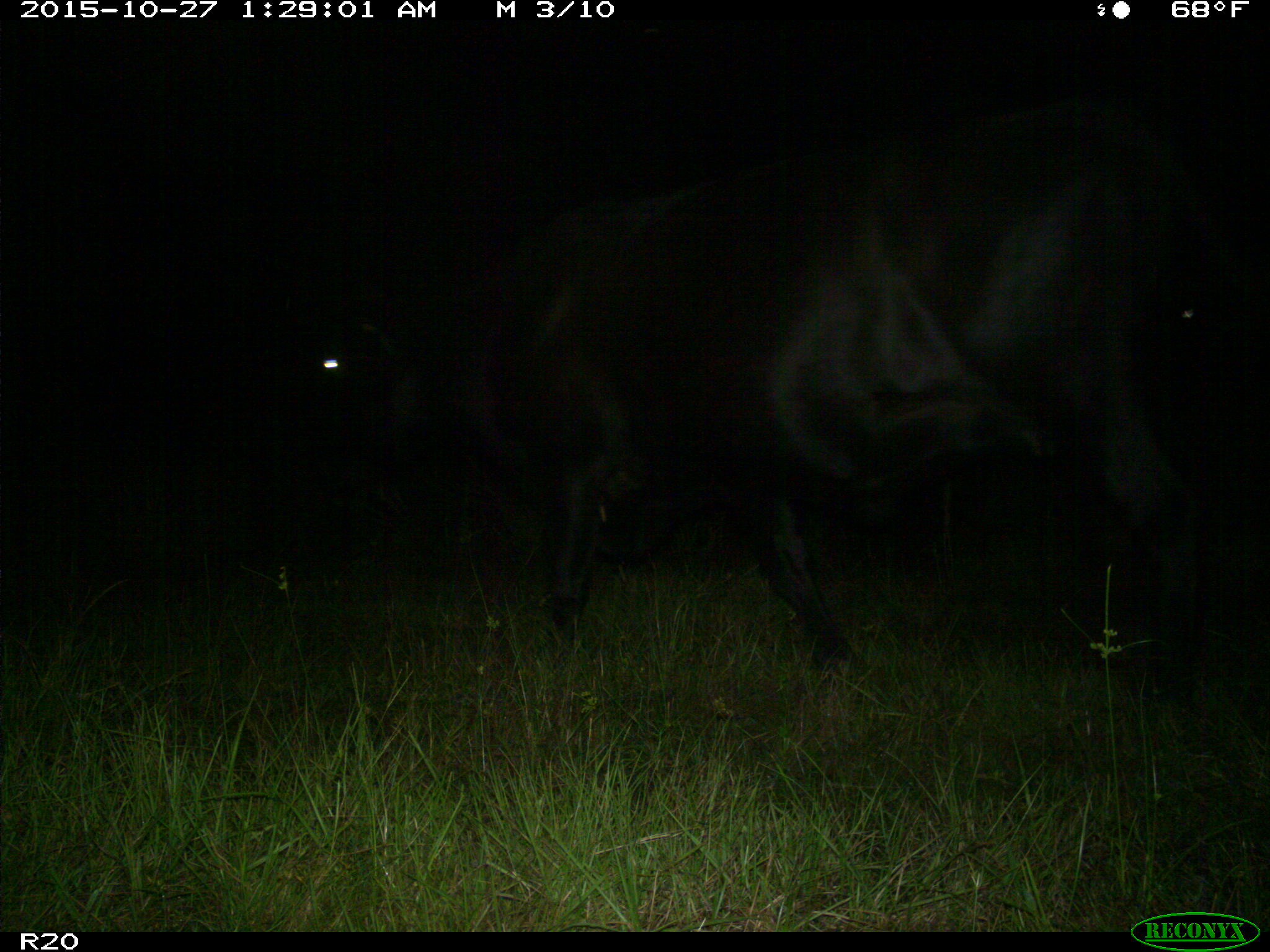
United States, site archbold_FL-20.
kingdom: Animalia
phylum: Chordata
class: Mammalia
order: Artiodactyla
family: Bovidae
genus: Bos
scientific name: Bos taurus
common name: domestic cow